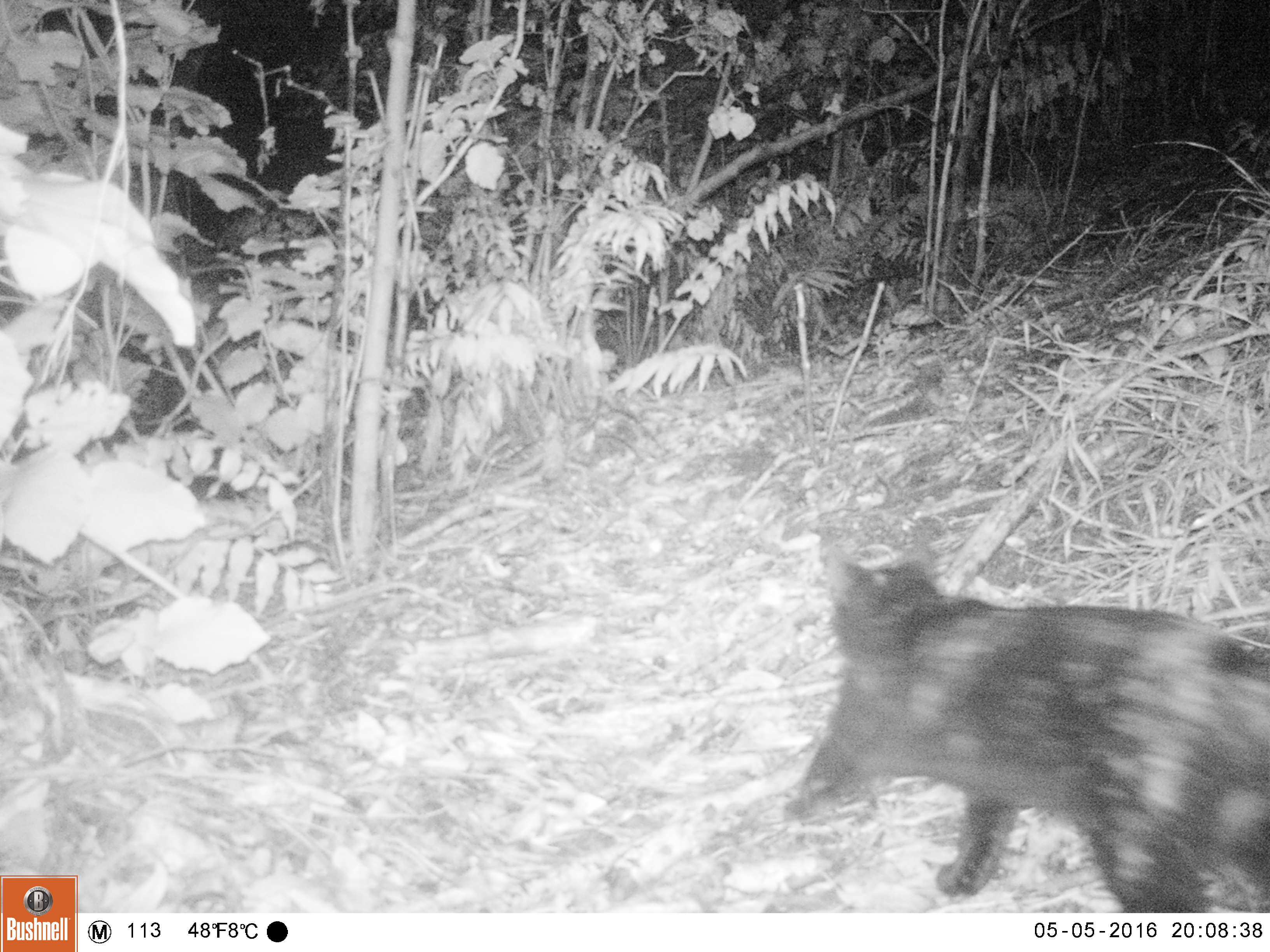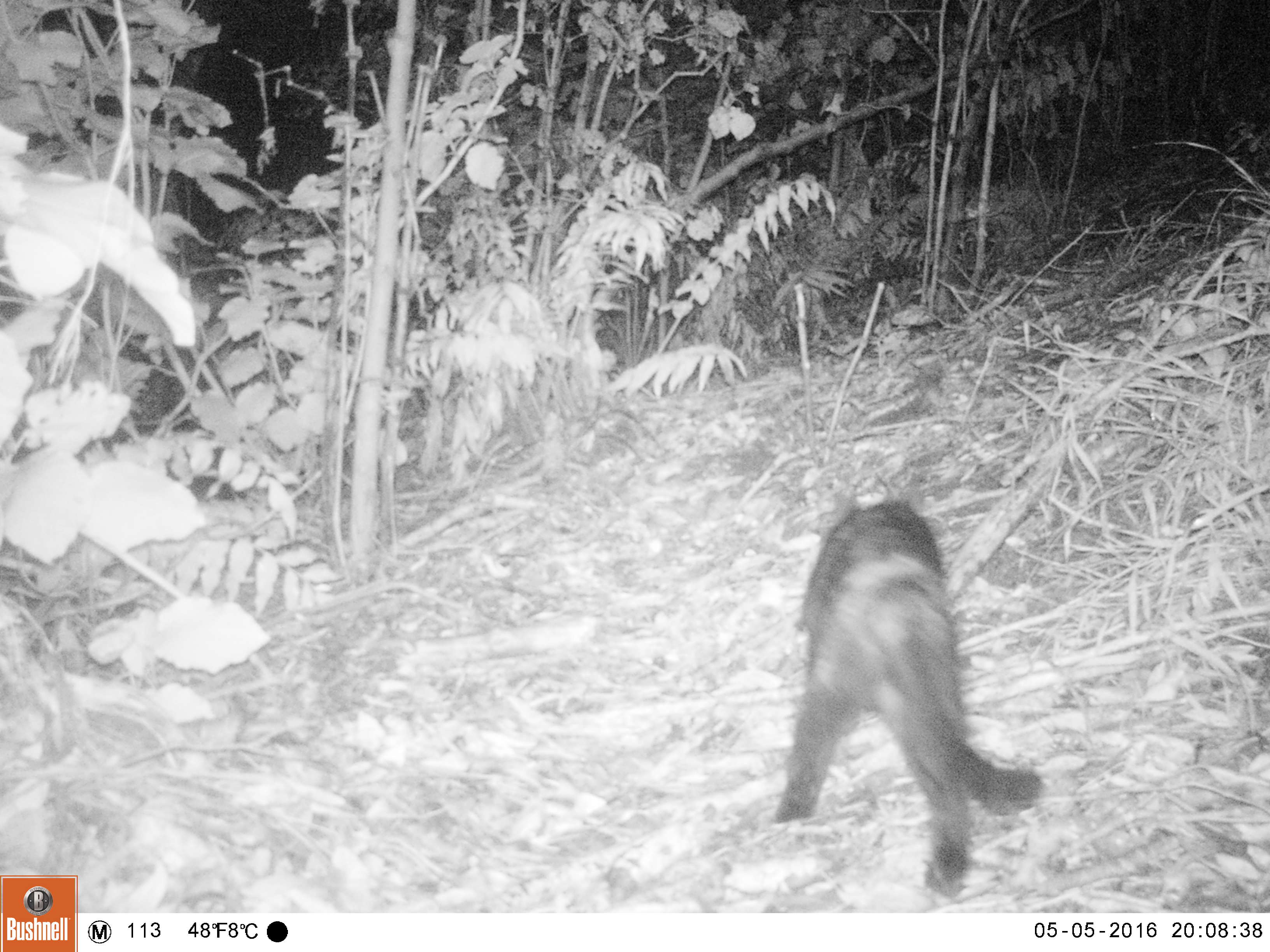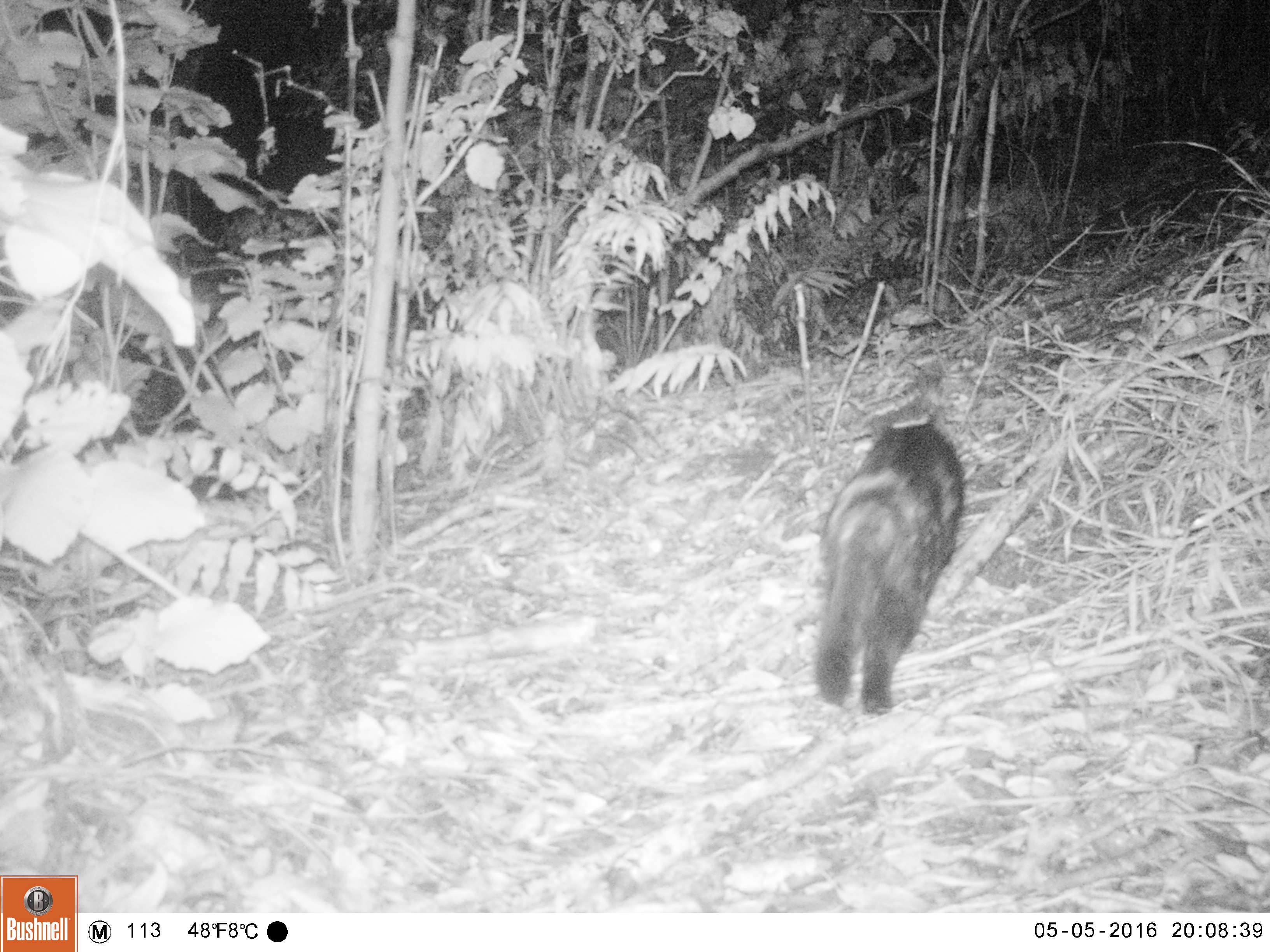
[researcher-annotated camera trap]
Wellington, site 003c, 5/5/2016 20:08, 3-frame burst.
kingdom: Animalia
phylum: Chordata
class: Mammalia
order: Carnivora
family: Felidae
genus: Felis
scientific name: Felis catus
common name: cat